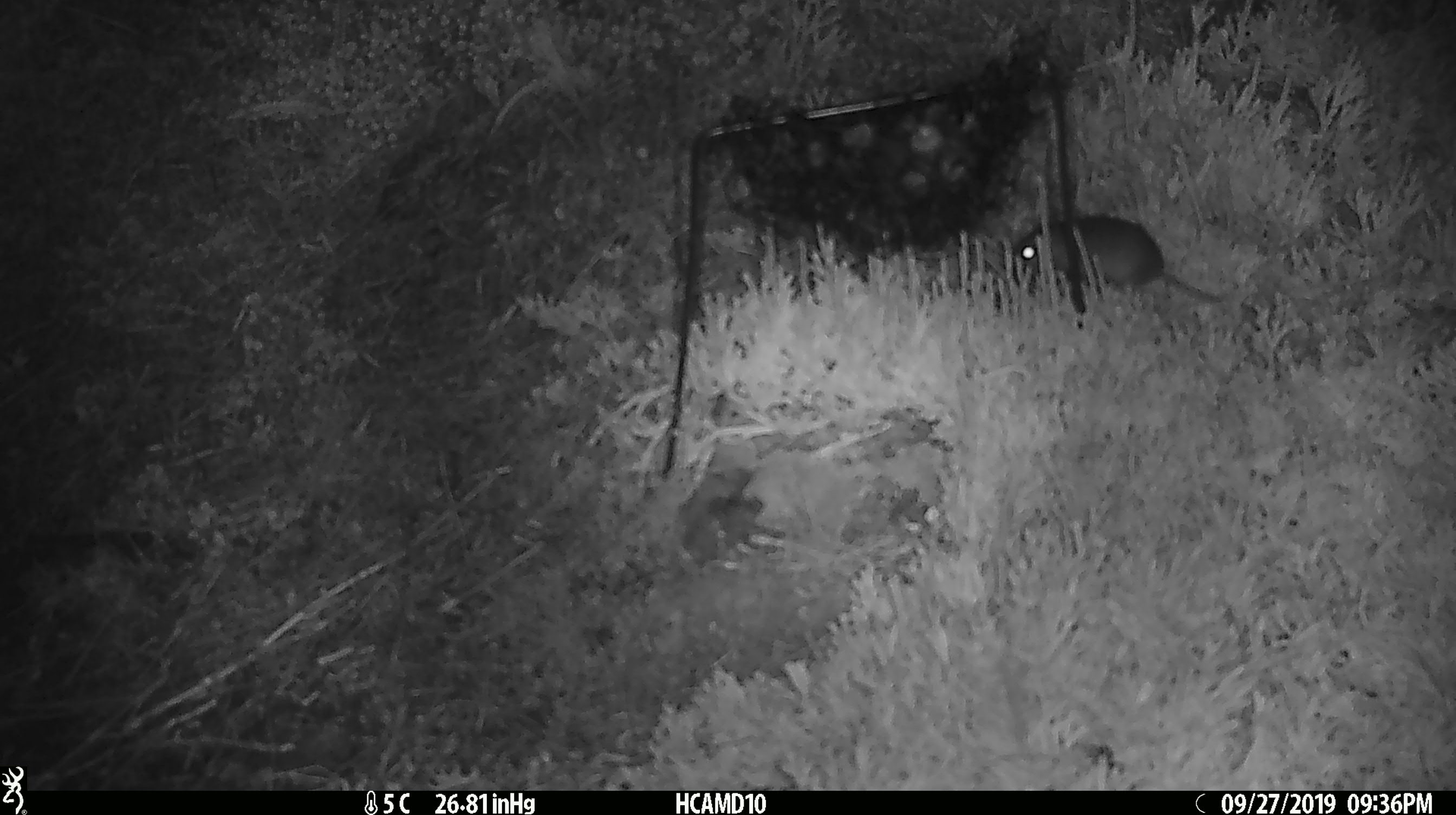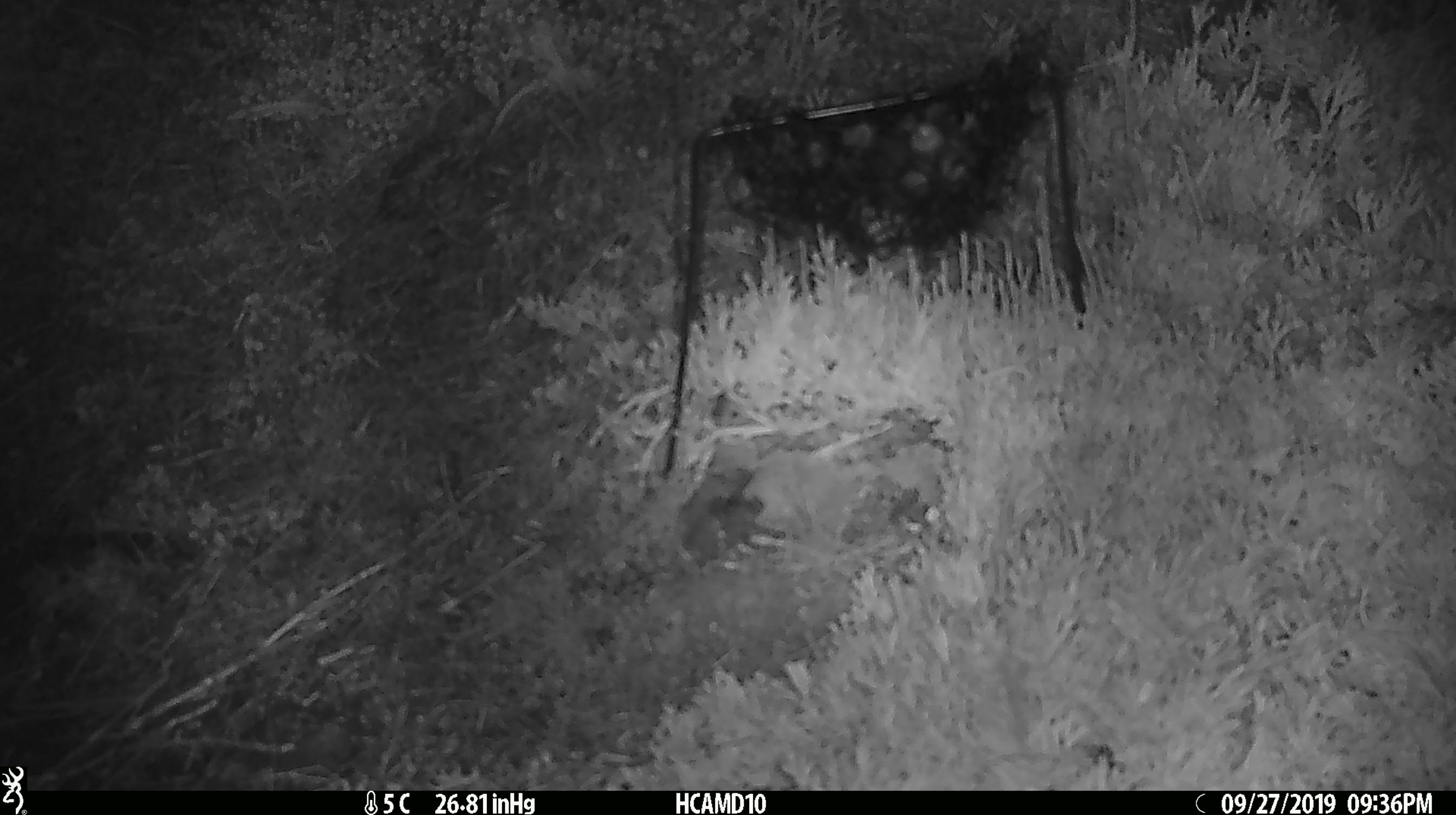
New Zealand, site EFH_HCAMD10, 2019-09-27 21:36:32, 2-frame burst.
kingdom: Animalia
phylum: Chordata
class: Mammalia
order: Rodentia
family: Muridae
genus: Mus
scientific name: Mus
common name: mouse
Mouse (Mus).